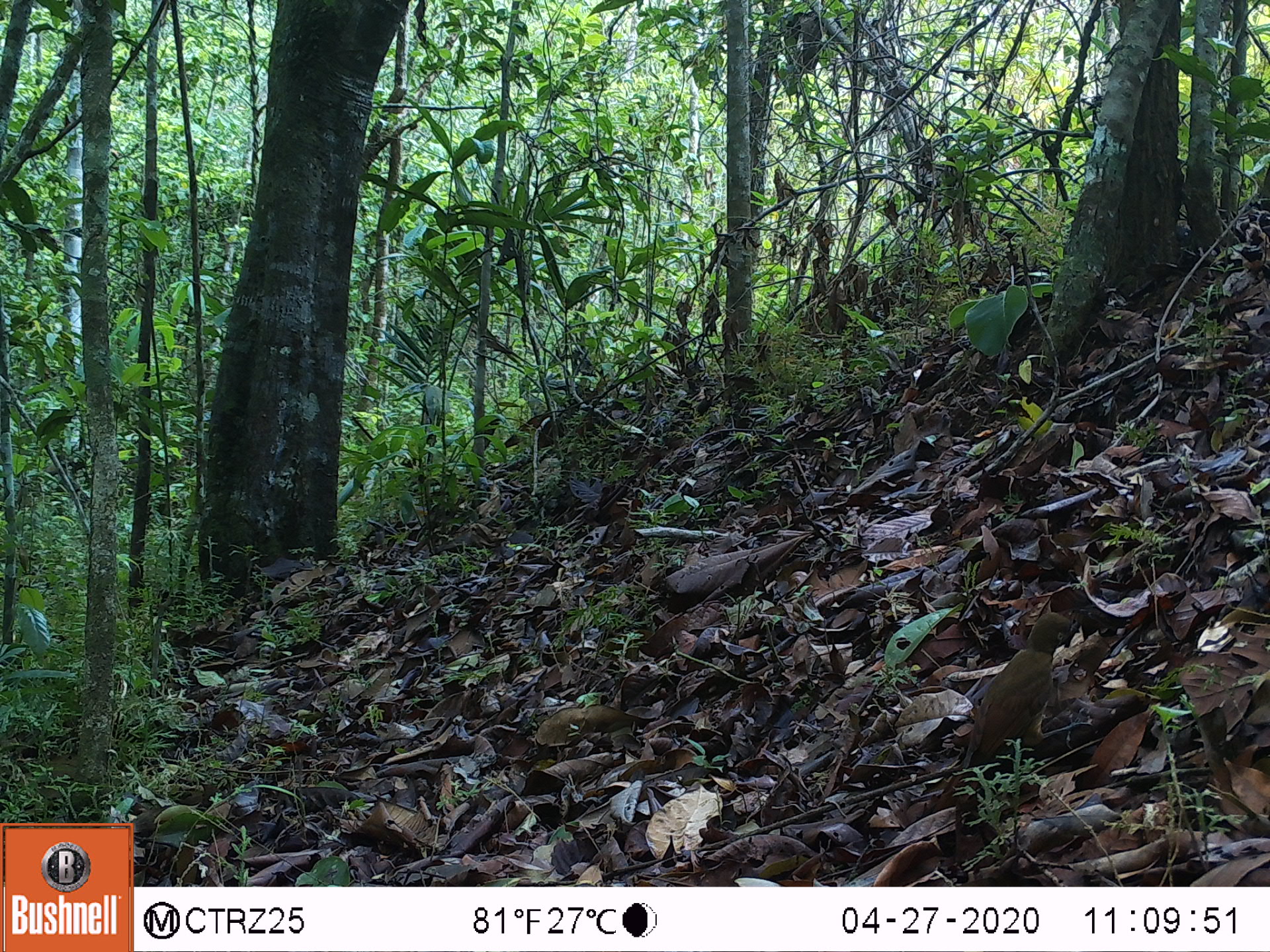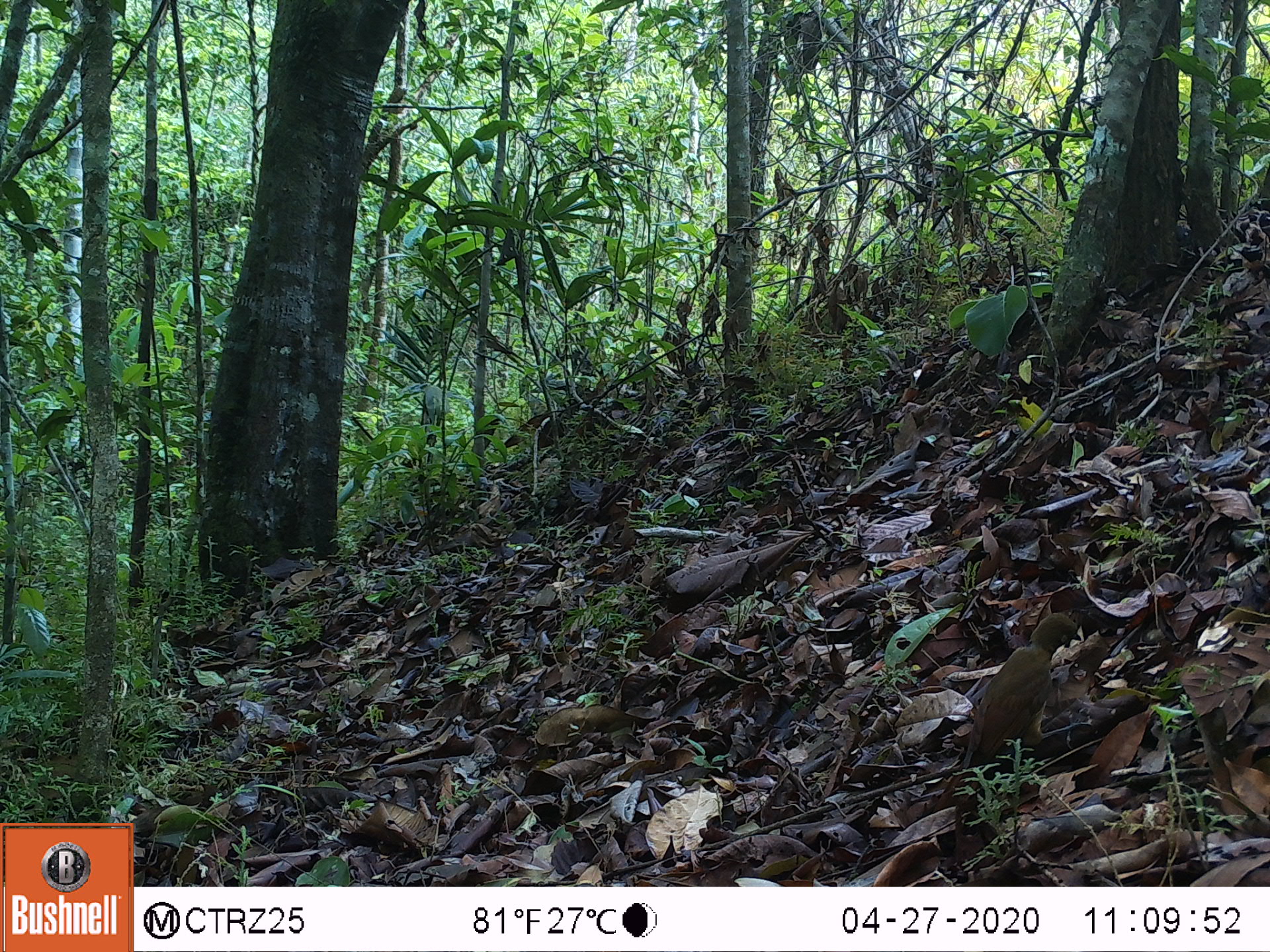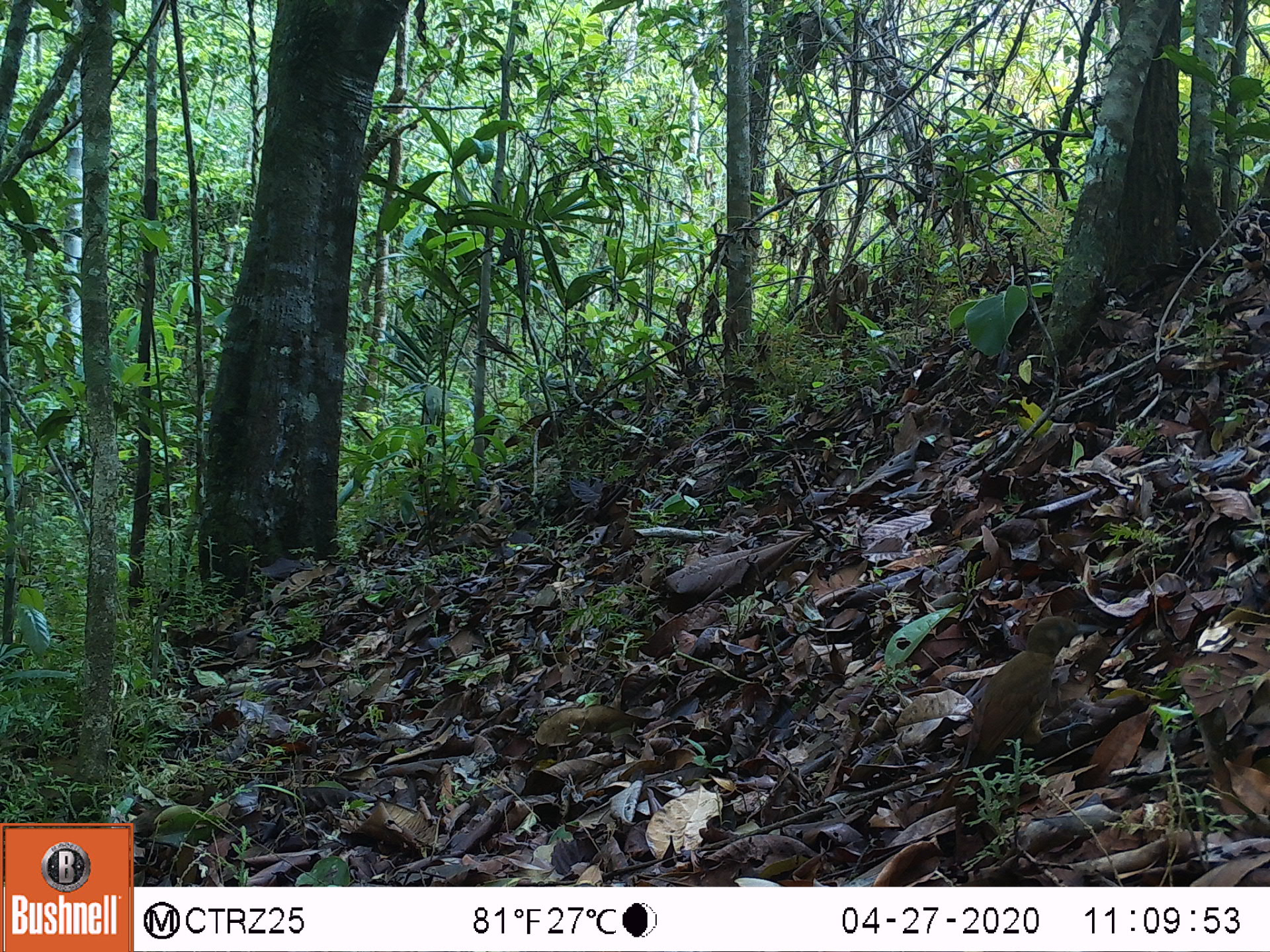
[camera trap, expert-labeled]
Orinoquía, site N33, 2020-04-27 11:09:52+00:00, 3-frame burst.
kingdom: Animalia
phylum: Chordata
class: Aves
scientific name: Aves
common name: bird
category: unknown bird